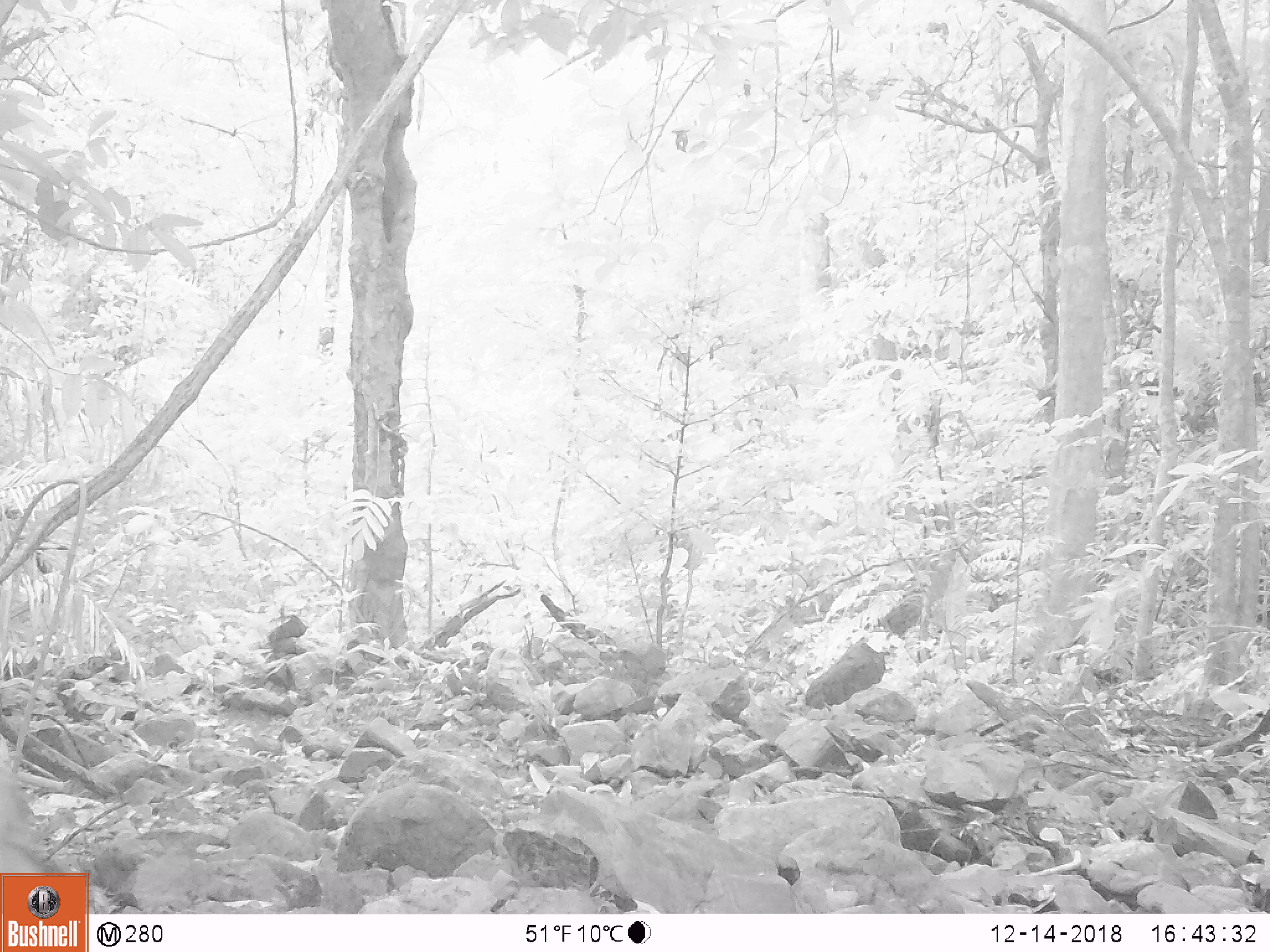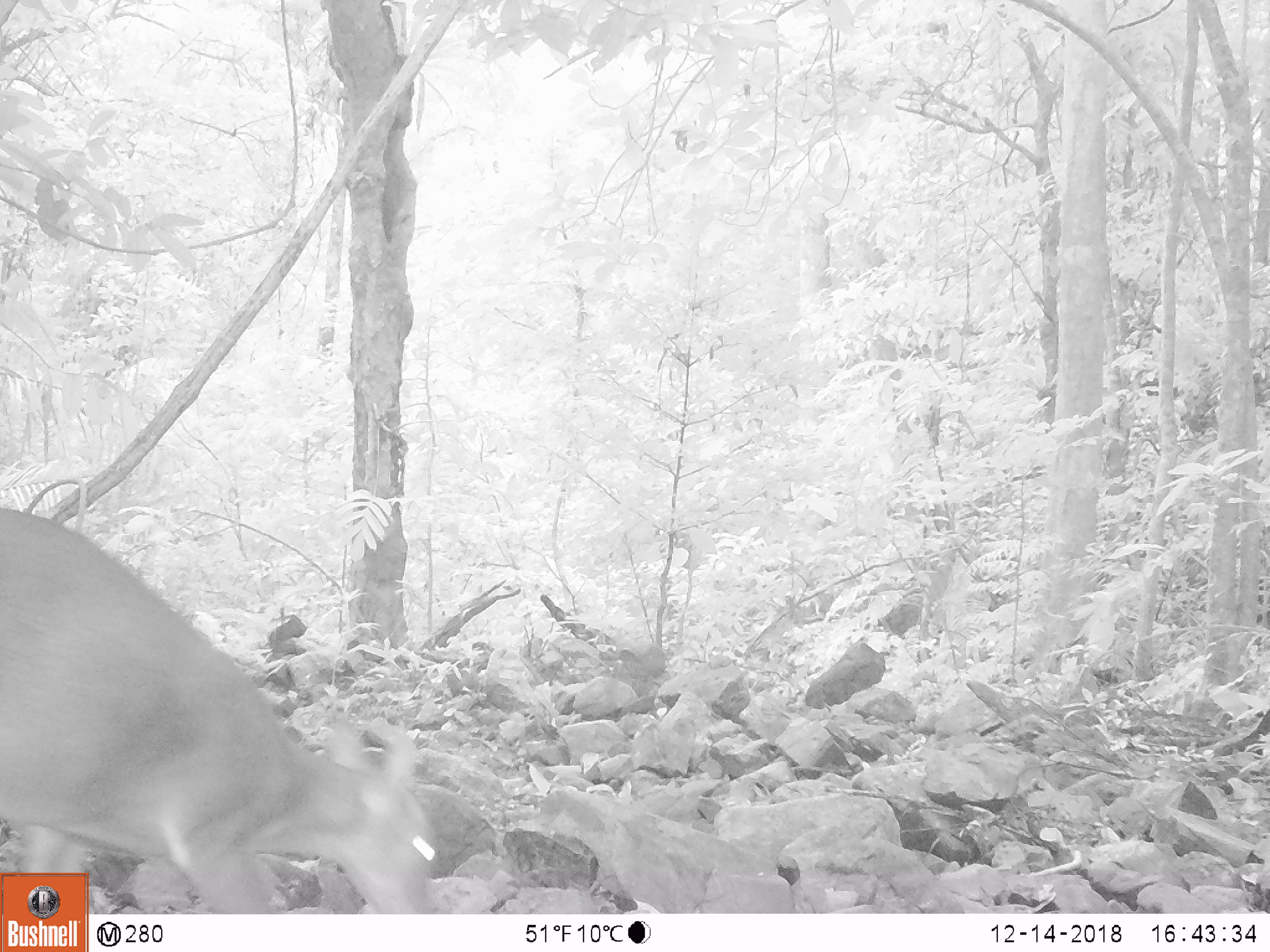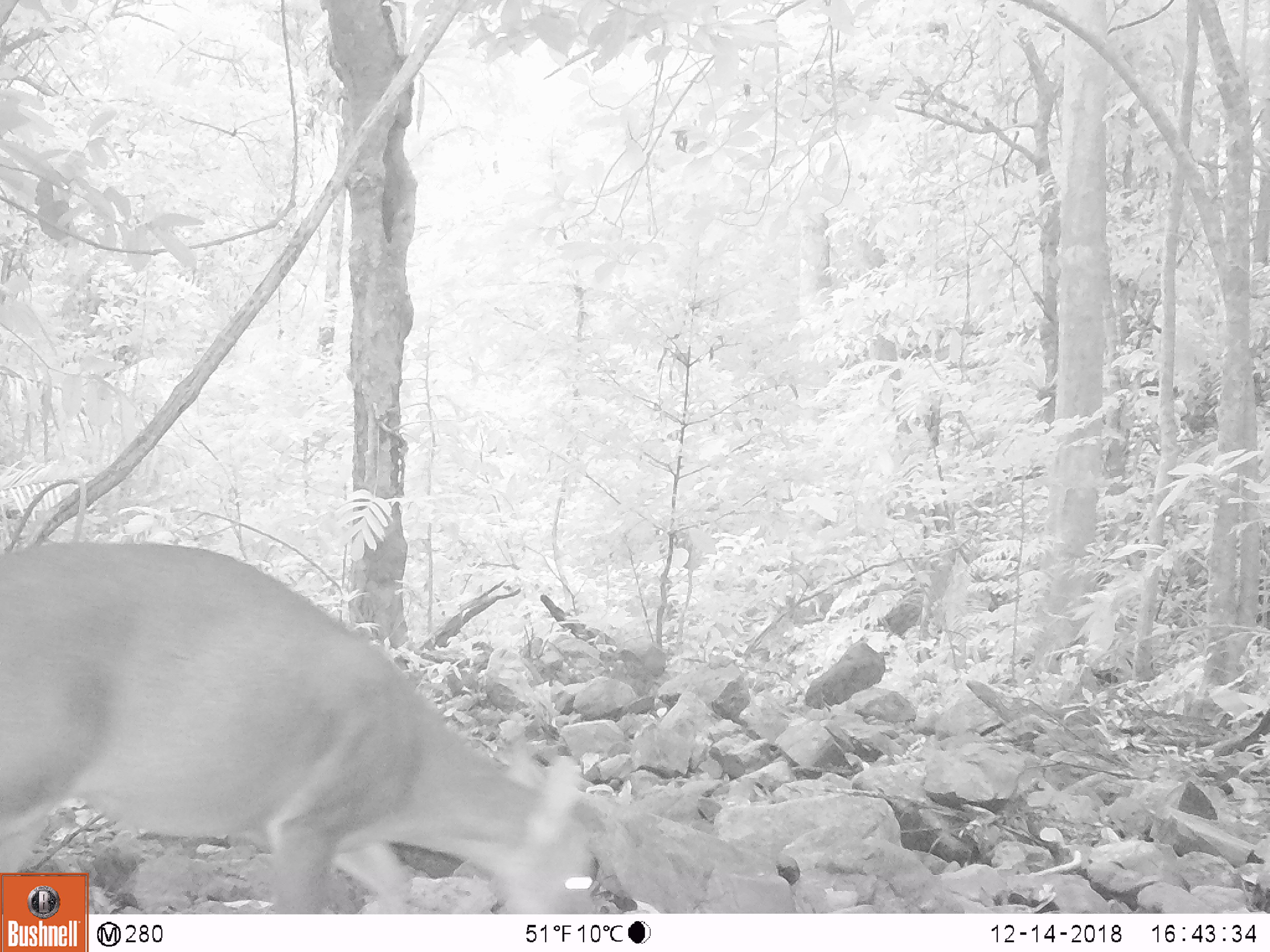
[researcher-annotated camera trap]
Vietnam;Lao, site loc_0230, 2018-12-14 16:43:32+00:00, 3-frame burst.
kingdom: Animalia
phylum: Chordata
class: Mammalia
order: Artiodactyla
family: Cervidae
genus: Muntiacus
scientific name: Muntiacus vuquangensis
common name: large-antlered muntjac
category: large antlered muntjac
Large antlered muntjac (large-antlered muntjac) (Muntiacus vuquangensis). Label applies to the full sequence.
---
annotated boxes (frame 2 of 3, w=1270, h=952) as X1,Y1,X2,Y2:
large antlered muntjac: 0,506,439,914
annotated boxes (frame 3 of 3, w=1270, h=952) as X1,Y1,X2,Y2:
large antlered muntjac: 0,540,598,914